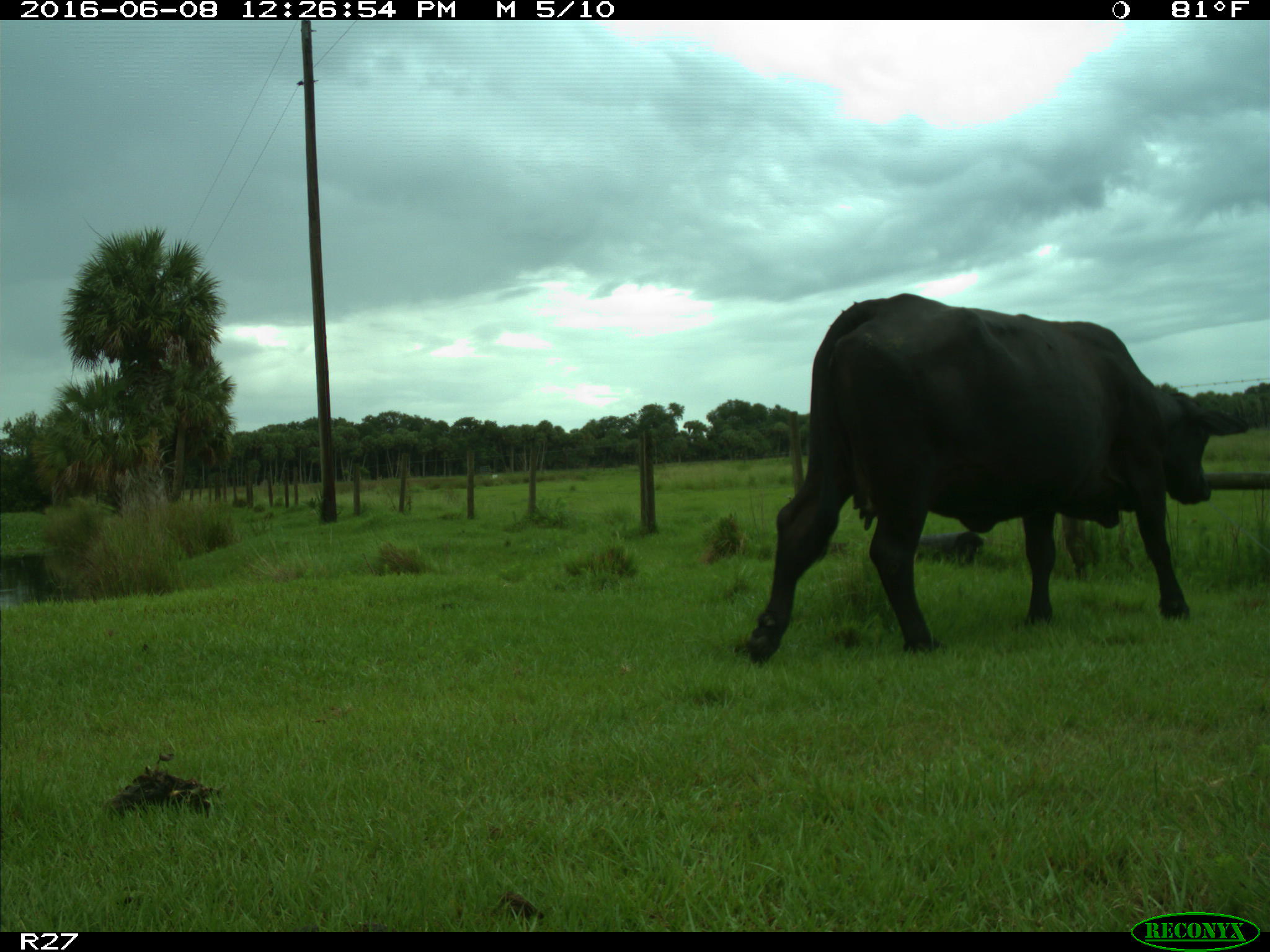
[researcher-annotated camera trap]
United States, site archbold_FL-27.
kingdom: Animalia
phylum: Chordata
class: Mammalia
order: Artiodactyla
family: Bovidae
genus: Bos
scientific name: Bos taurus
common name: domestic cow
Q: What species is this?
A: Bos taurus (domestic cow).